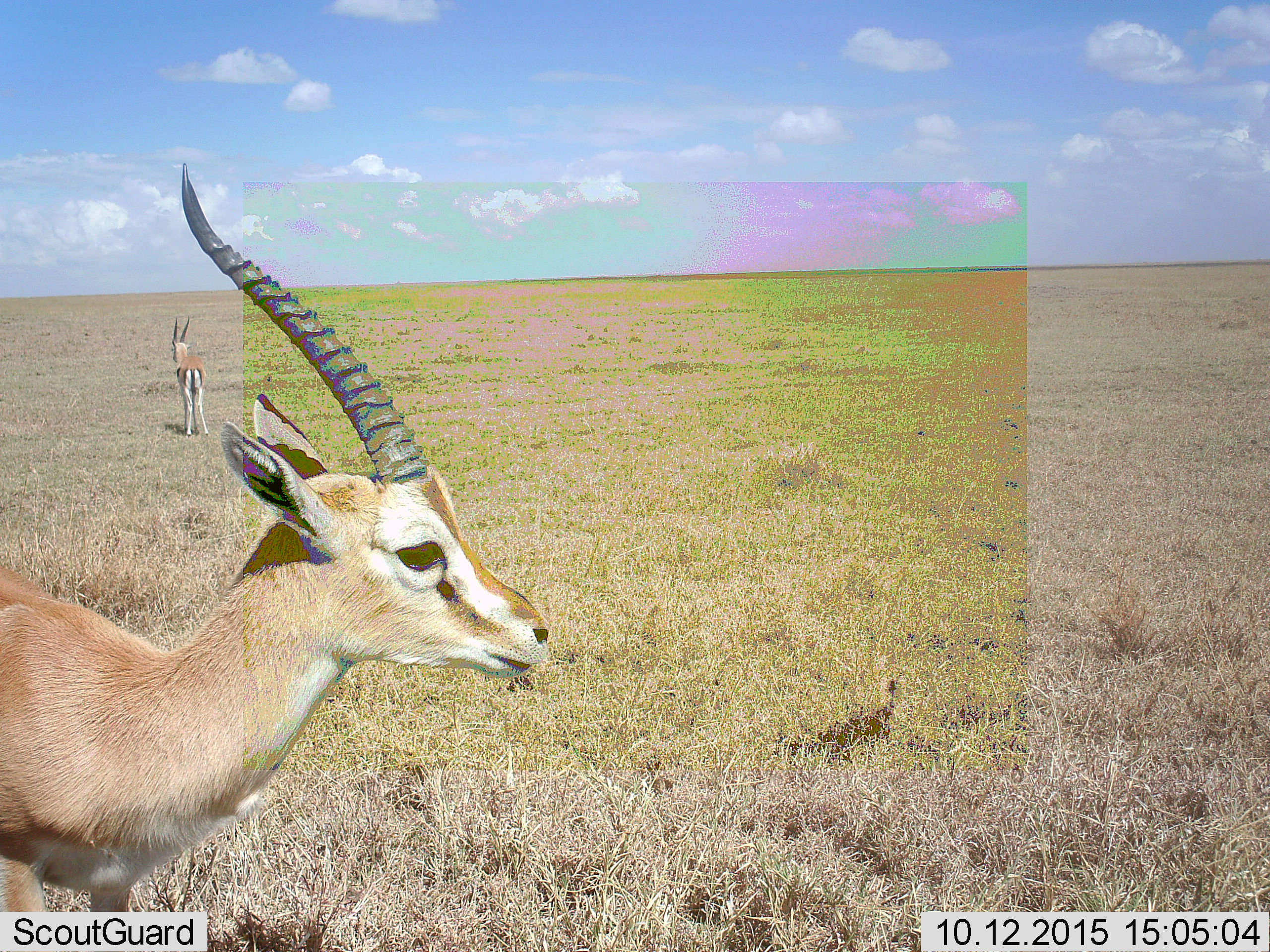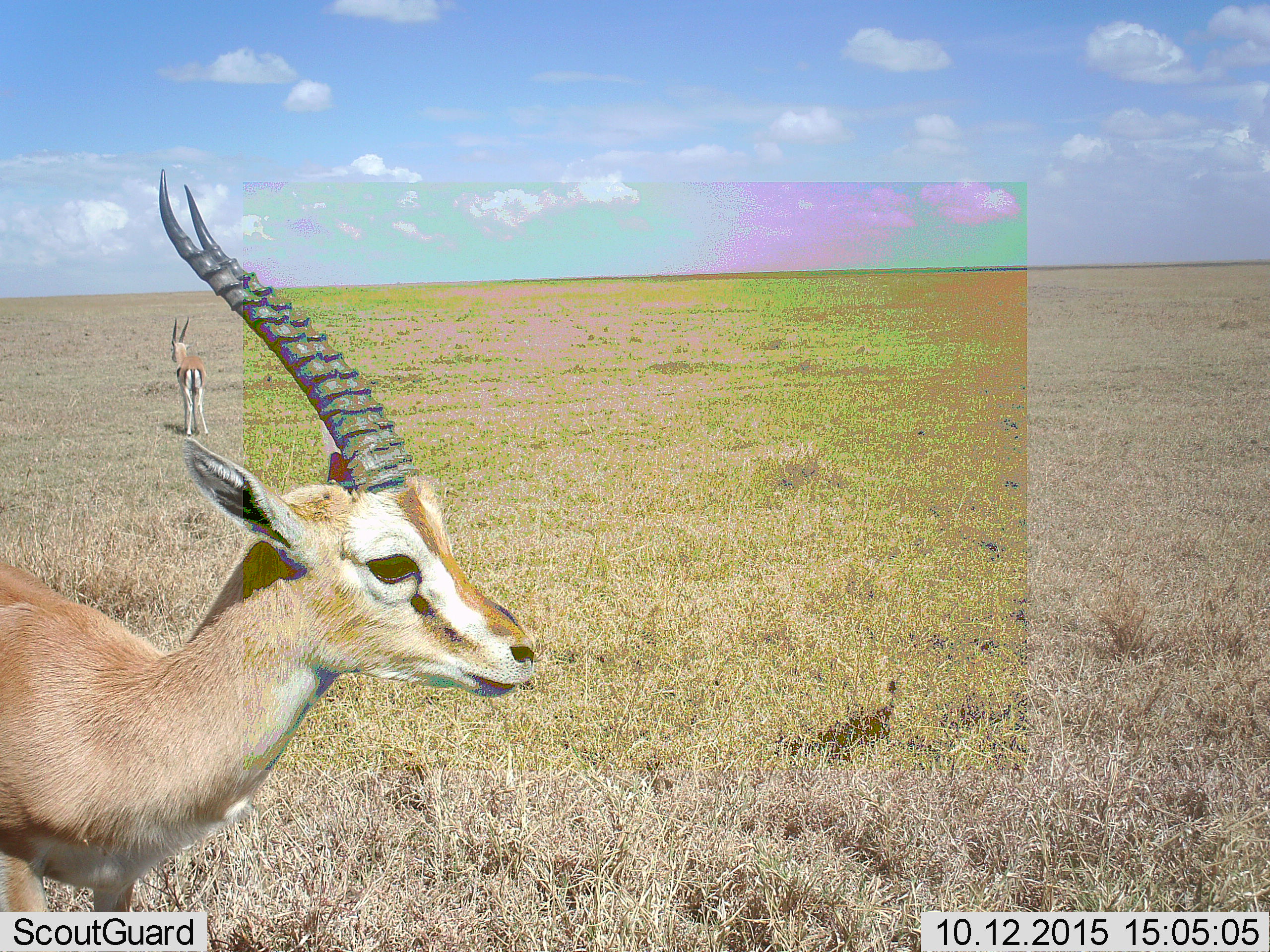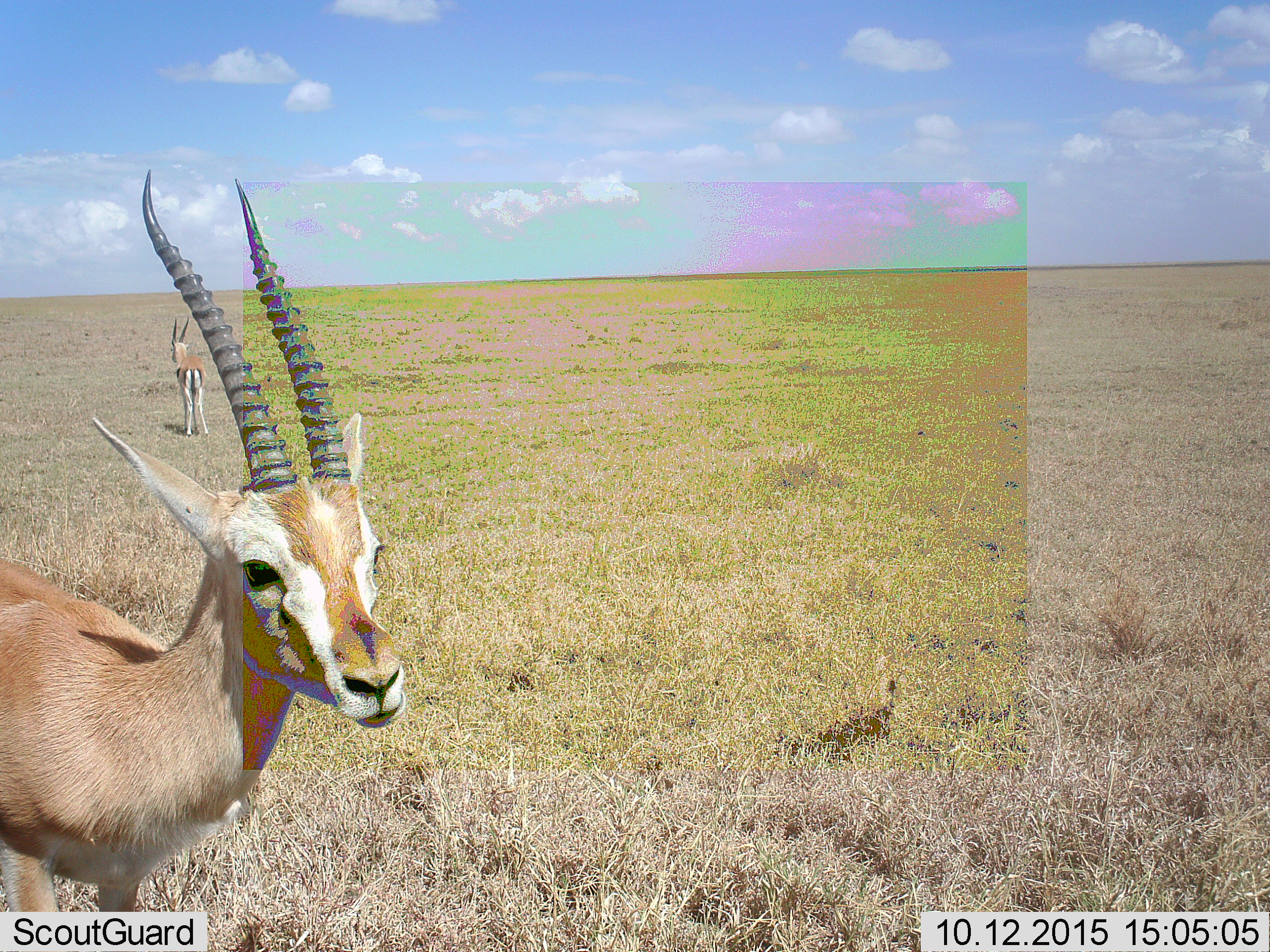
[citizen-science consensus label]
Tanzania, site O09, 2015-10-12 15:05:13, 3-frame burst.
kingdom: Animalia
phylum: Chordata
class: Mammalia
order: Artiodactyla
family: Bovidae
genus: Eudorcas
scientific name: Eudorcas thomsonii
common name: thomson's gazelle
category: gazellethomsons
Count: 2.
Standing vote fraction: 88%.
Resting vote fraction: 0%.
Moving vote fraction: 25%.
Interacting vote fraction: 0%.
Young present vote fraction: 0%.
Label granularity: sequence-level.